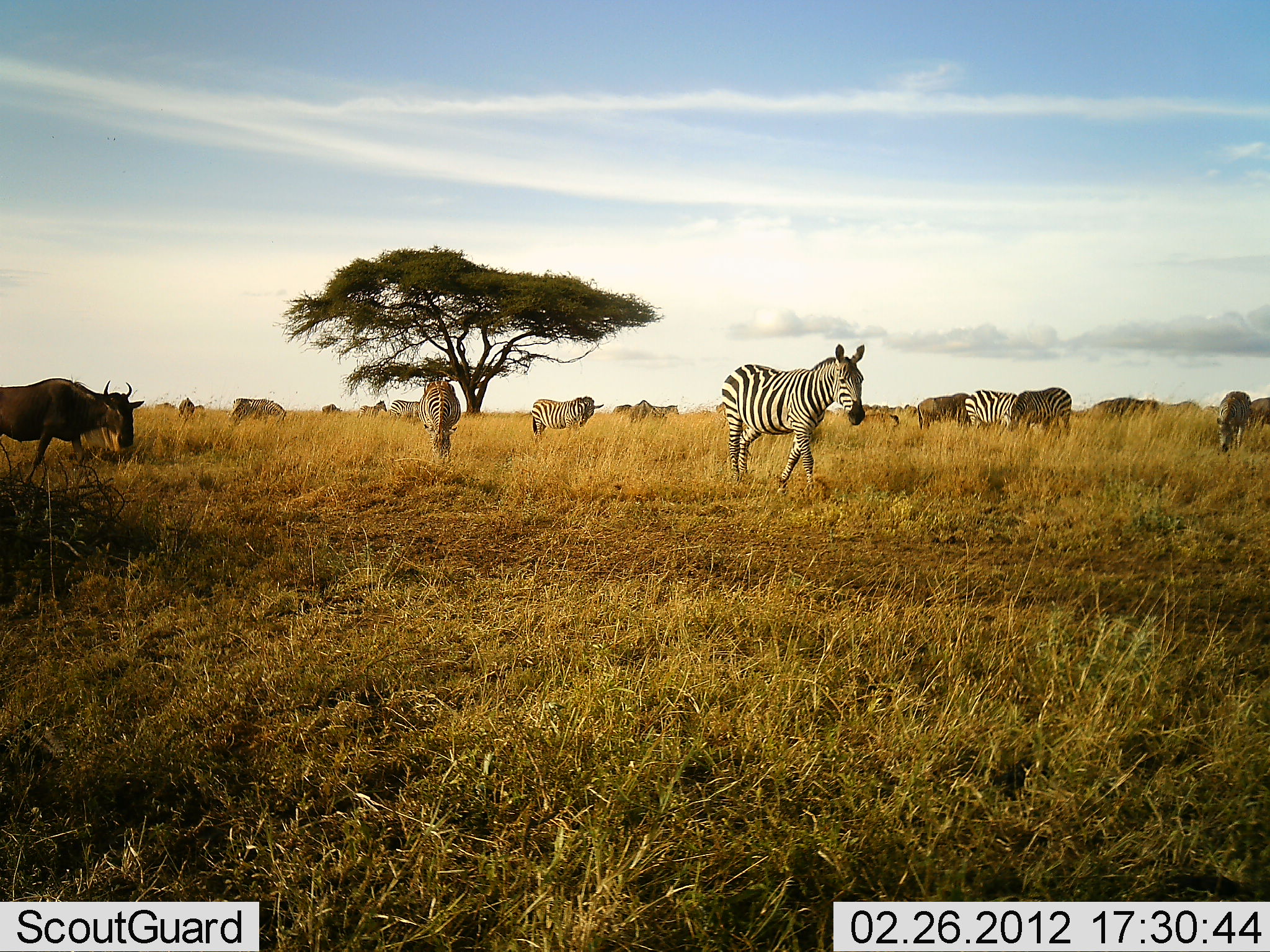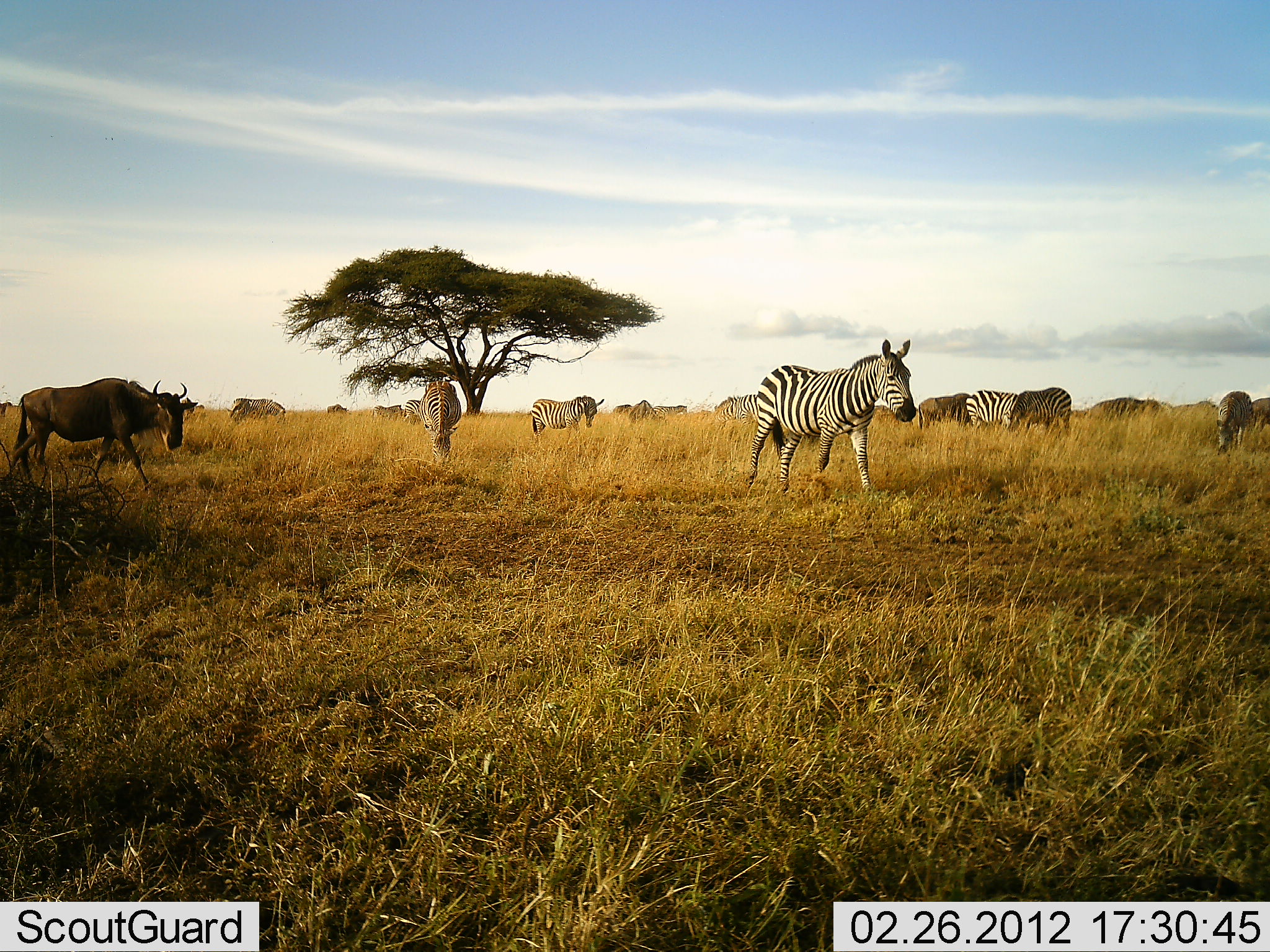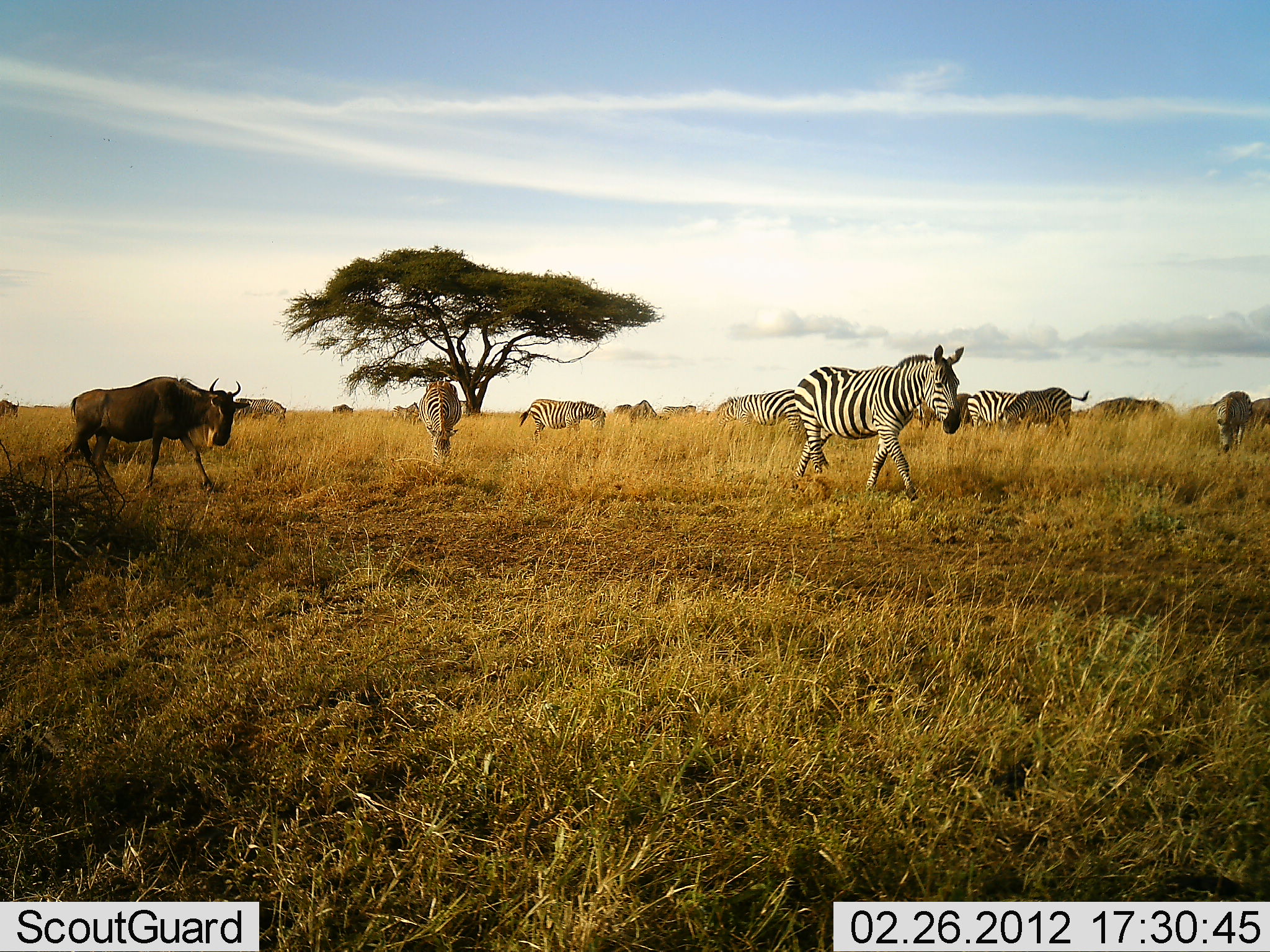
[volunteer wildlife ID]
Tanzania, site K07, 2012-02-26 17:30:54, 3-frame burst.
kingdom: Animalia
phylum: Chordata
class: Mammalia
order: Artiodactyla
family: Bovidae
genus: Connochaetes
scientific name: Connochaetes taurinus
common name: blue wildebeest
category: wildebeest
Wildebeest (blue wildebeest) (Connochaetes taurinus), count 3. Behavior (volunteer vote fractions): standing 37%, resting 0%, moving 81%, interacting 0%. Young present (vote fraction): 0%. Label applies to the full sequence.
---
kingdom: Animalia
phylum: Chordata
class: Mammalia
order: Perissodactyla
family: Equidae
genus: Equus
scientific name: Equus quagga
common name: plains zebra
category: zebra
Zebra (plains zebra) (Equus quagga), count 11-50. Behavior (volunteer vote fractions): standing 45%, resting 9%, moving 73%, interacting 0%. Young present (vote fraction): 6%. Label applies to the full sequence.